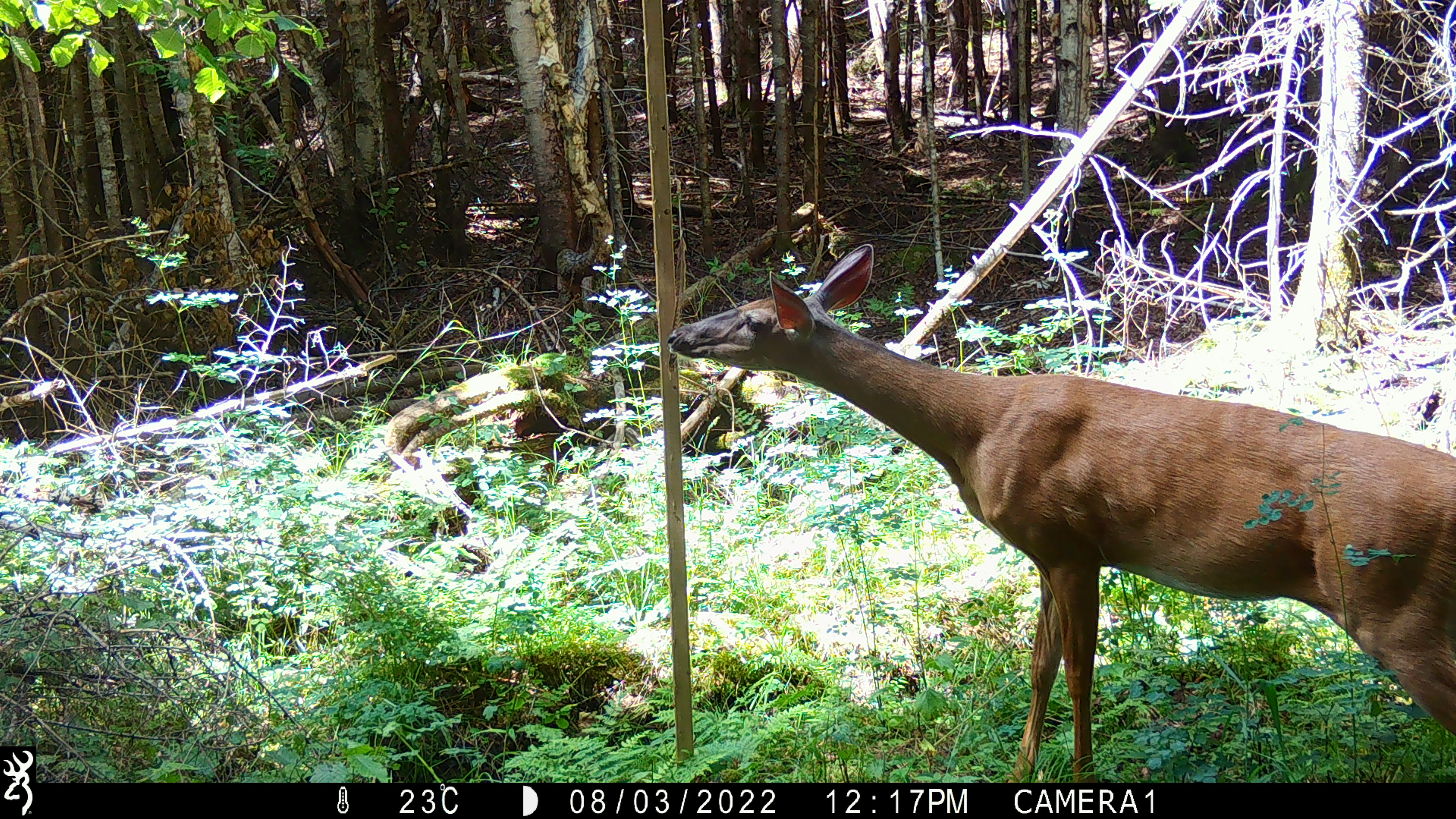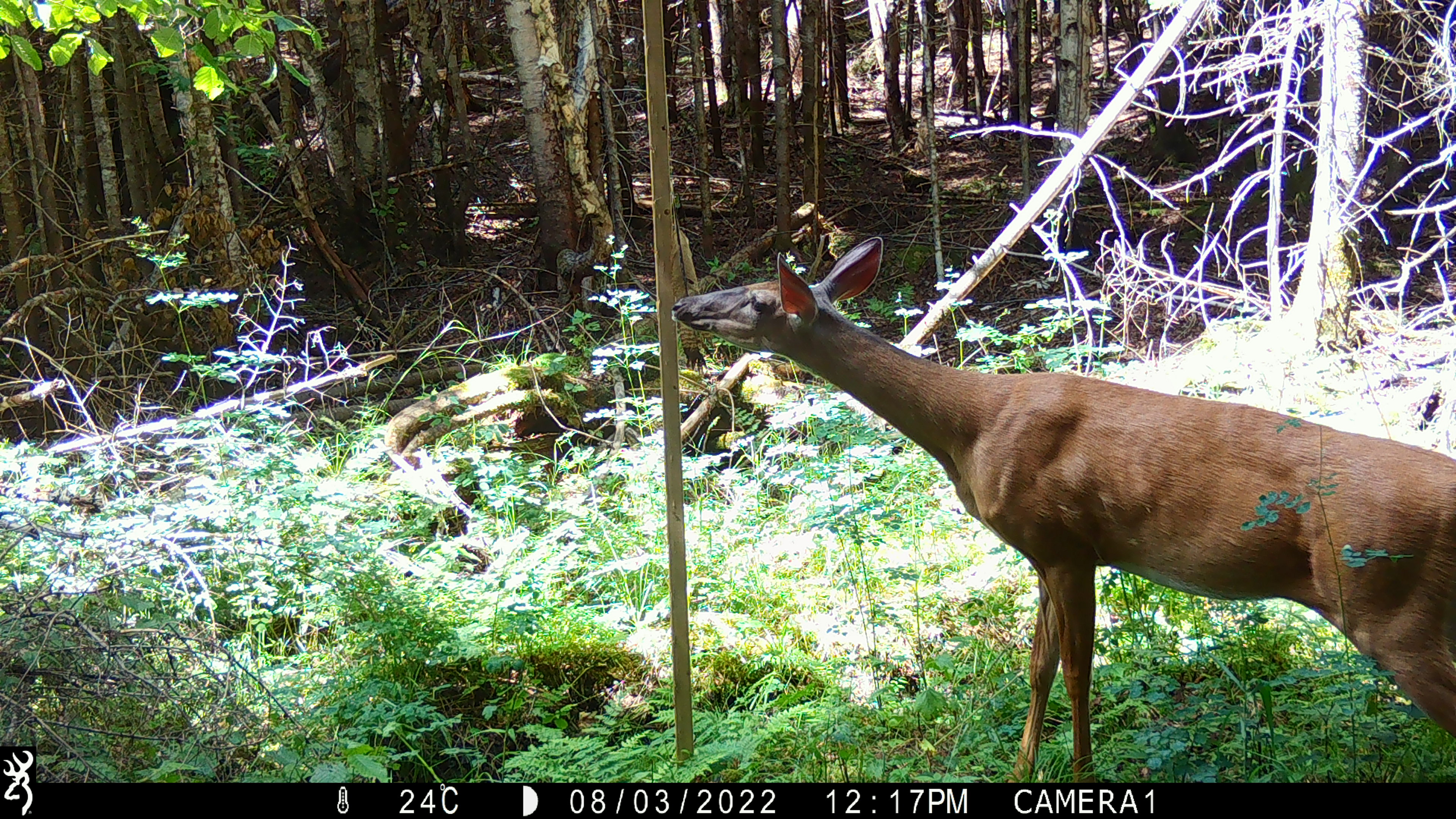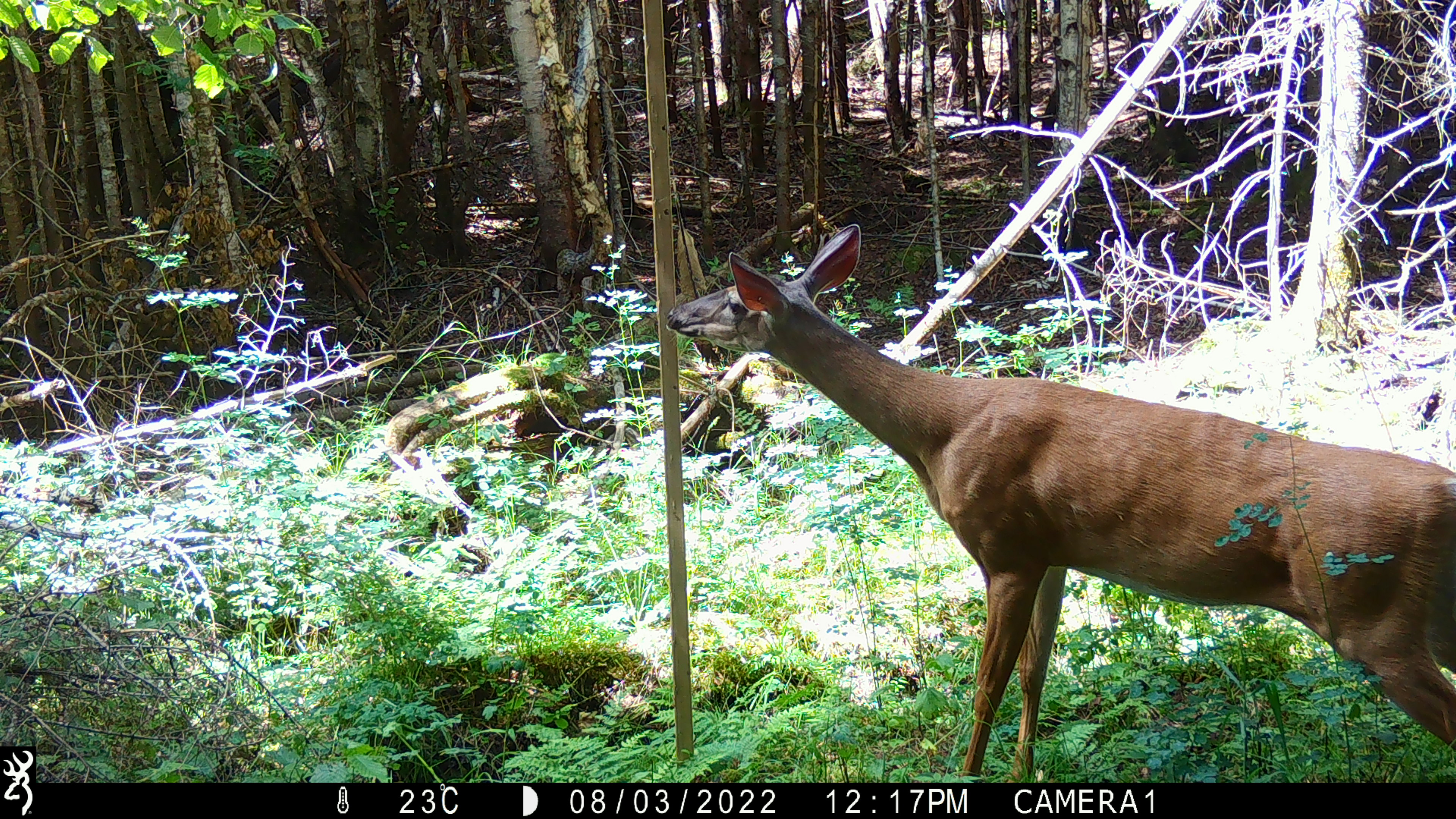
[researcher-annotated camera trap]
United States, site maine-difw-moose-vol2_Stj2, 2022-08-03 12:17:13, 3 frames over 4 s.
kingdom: Animalia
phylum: Chordata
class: Mammalia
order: Artiodactyla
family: Cervidae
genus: Odocoileus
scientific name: Odocoileus virginianus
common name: white-tailed deer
White-tailed deer (Odocoileus virginianus).